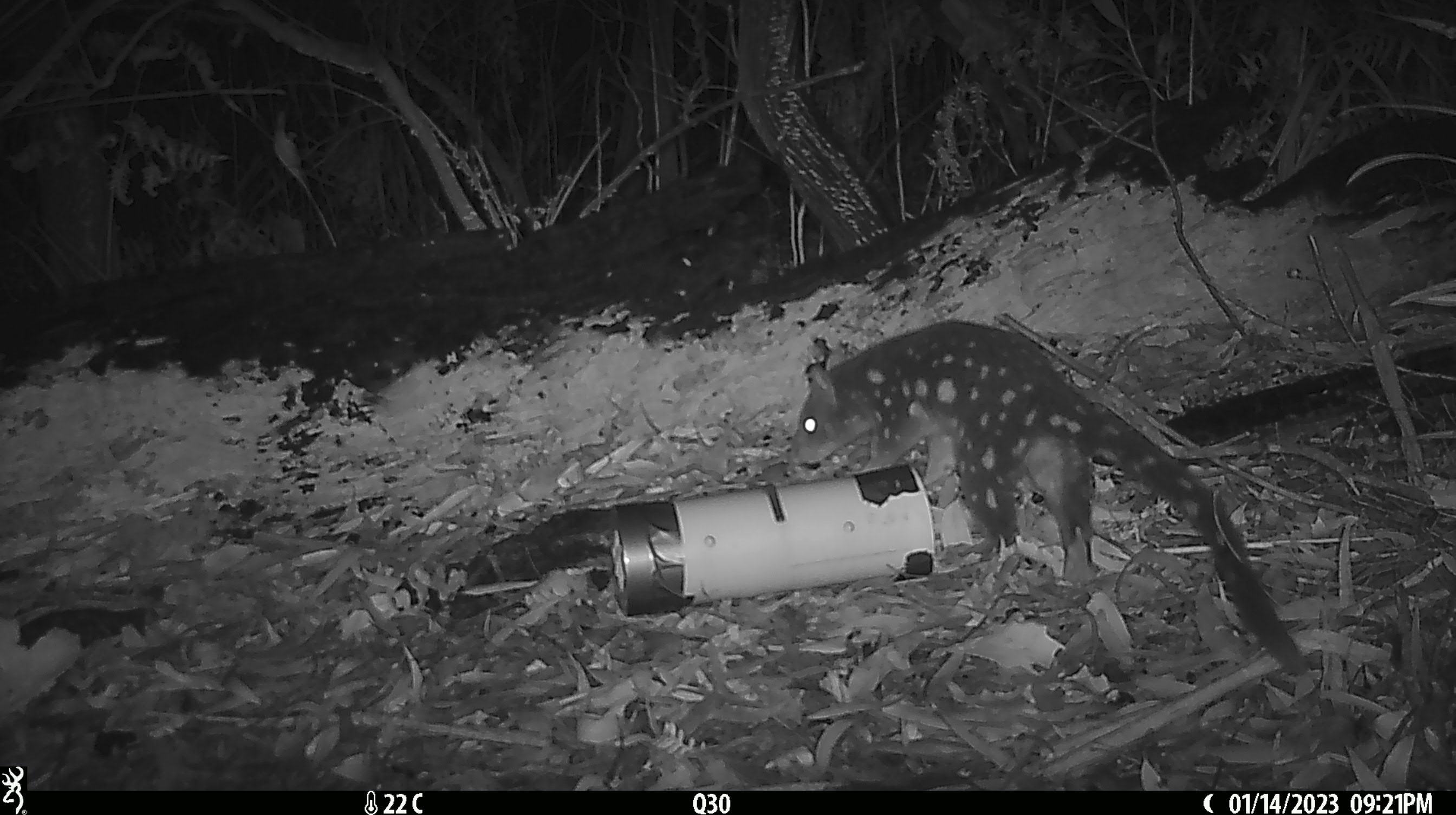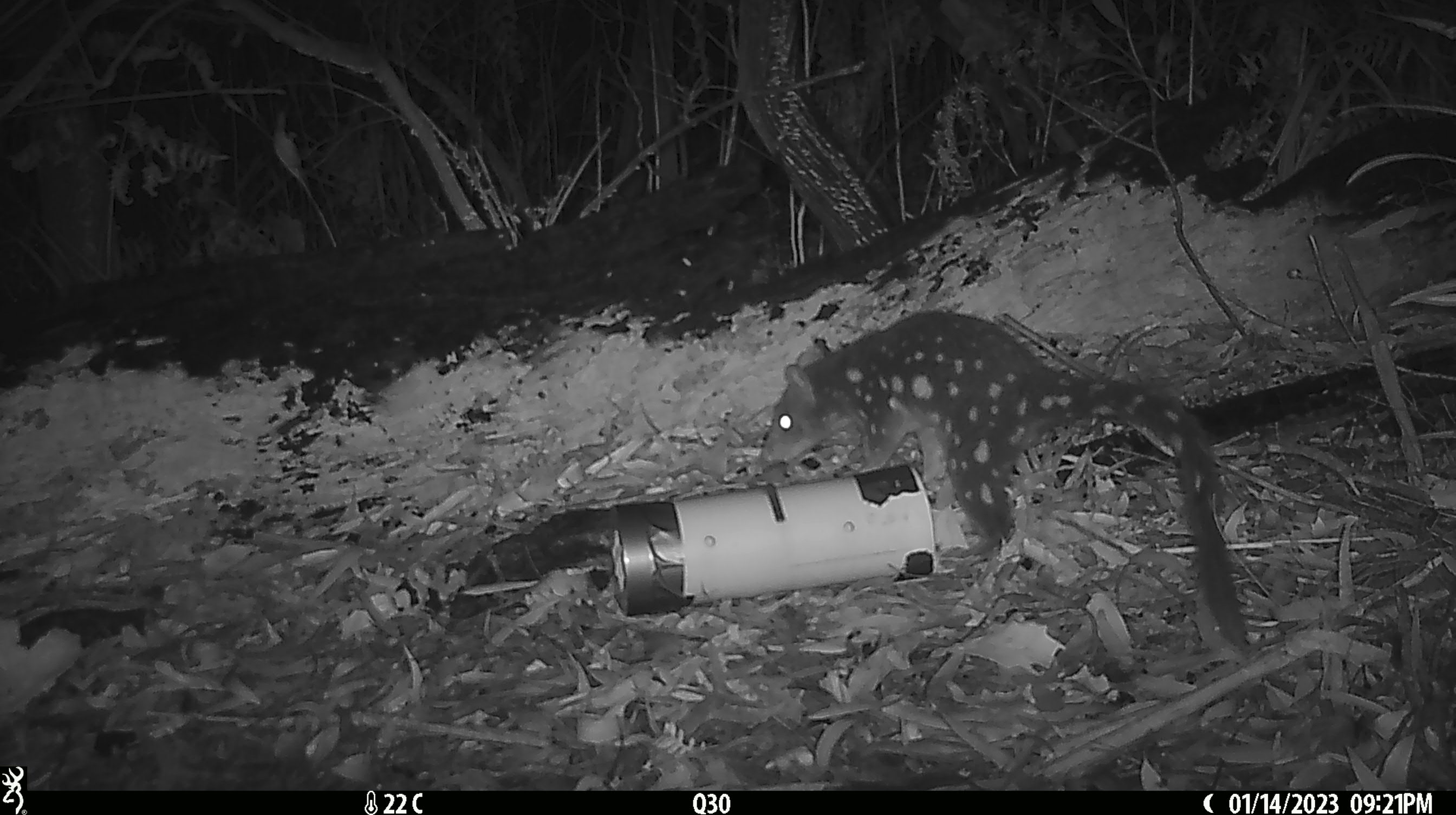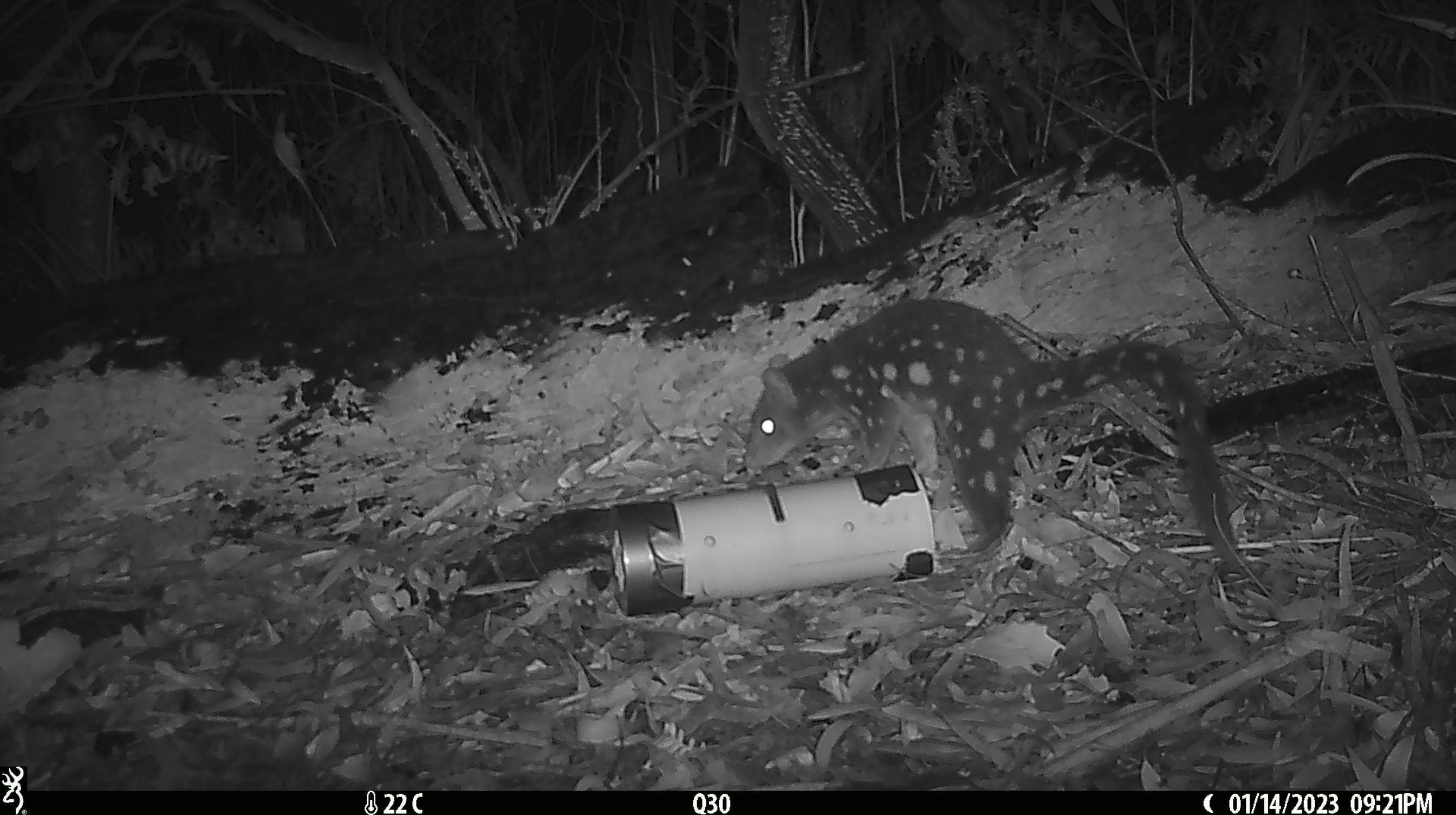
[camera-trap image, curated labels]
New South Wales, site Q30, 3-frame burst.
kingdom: Animalia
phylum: Chordata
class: Mammalia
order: Dasyuromorphia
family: Dasyuridae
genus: Dasyurus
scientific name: Dasyurus maculatus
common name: spotted-tailed quoll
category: quoll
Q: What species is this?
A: Quoll (spotted-tailed quoll) (Dasyurus maculatus).